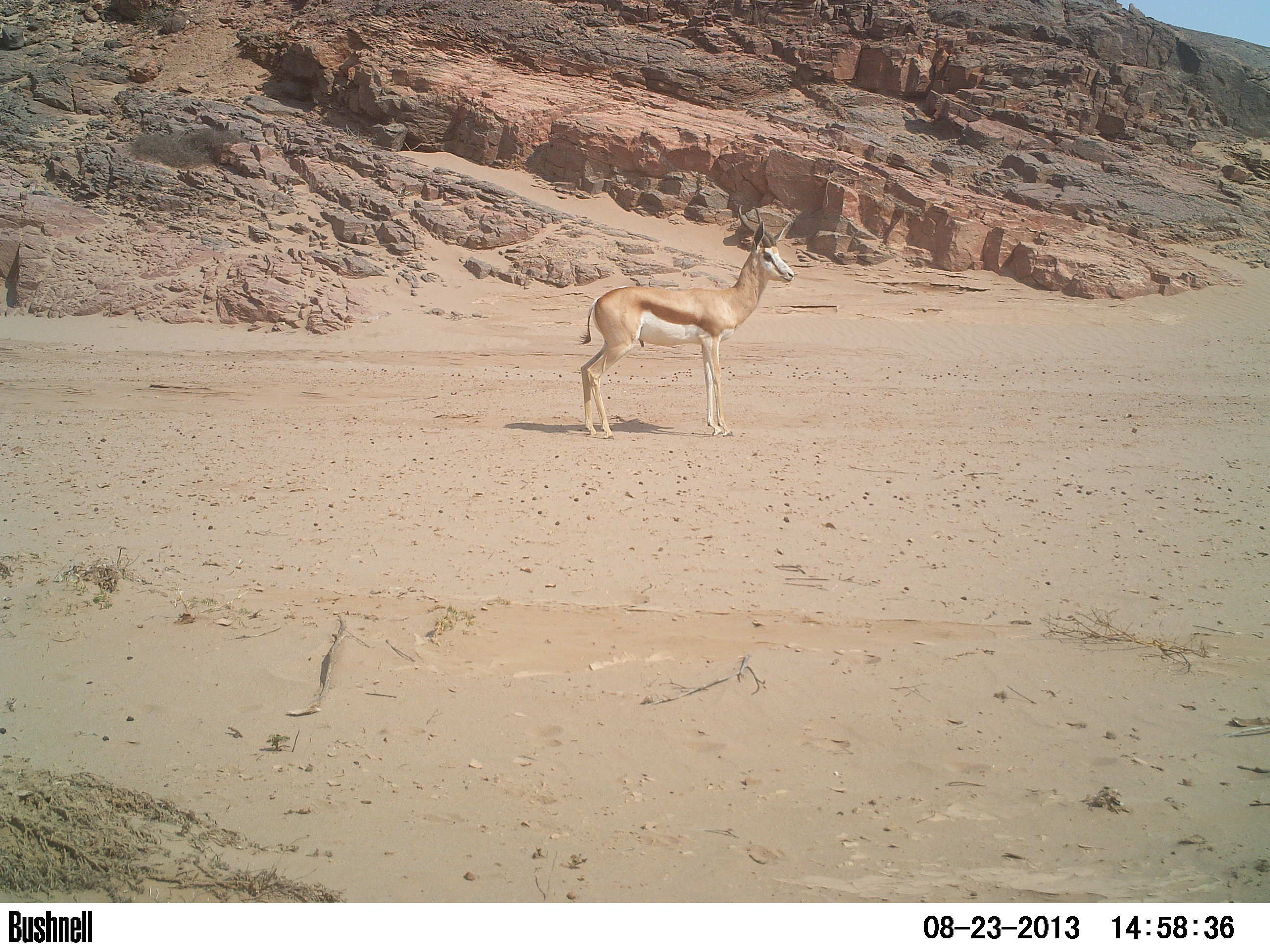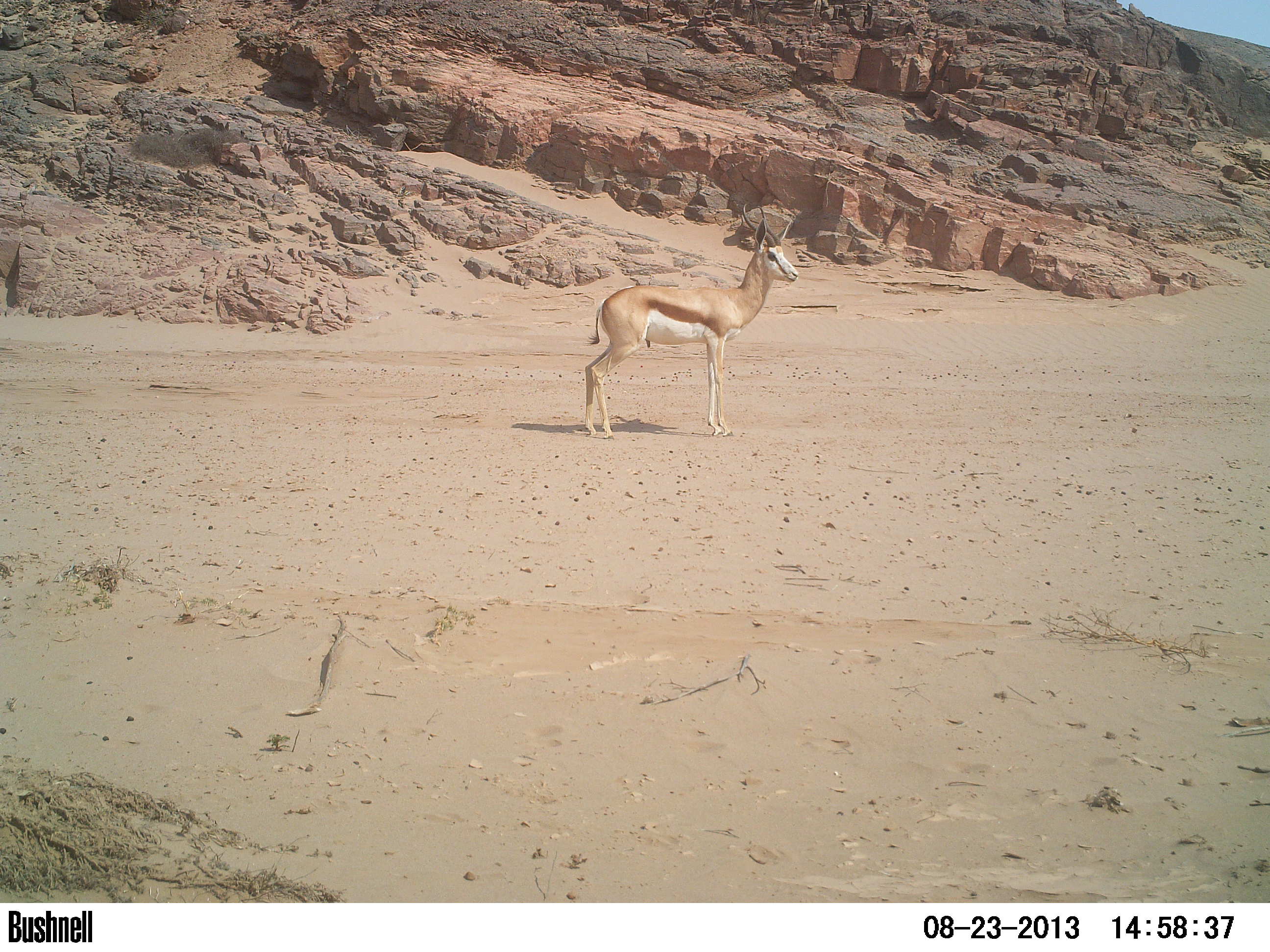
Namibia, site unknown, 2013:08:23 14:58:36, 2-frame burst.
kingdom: Animalia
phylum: Chordata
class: Mammalia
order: Artiodactyla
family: Bovidae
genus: Antidorcas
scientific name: Antidorcas marsupialis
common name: springbok